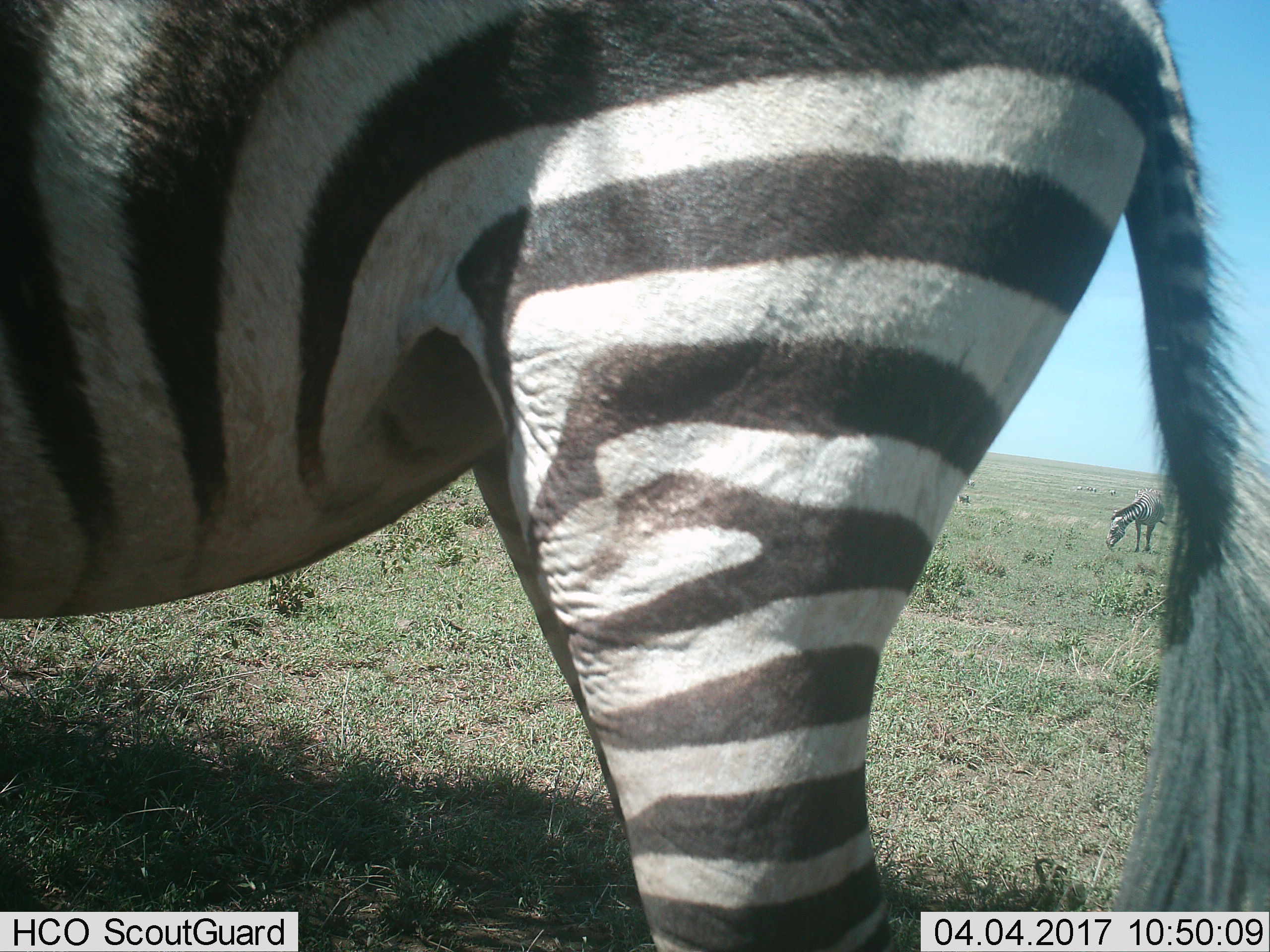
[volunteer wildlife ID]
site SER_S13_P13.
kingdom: Animalia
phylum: Chordata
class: Mammalia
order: Perissodactyla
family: Equidae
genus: Equus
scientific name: Equus quagga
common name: plains zebra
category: zebraplains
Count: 8.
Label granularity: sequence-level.